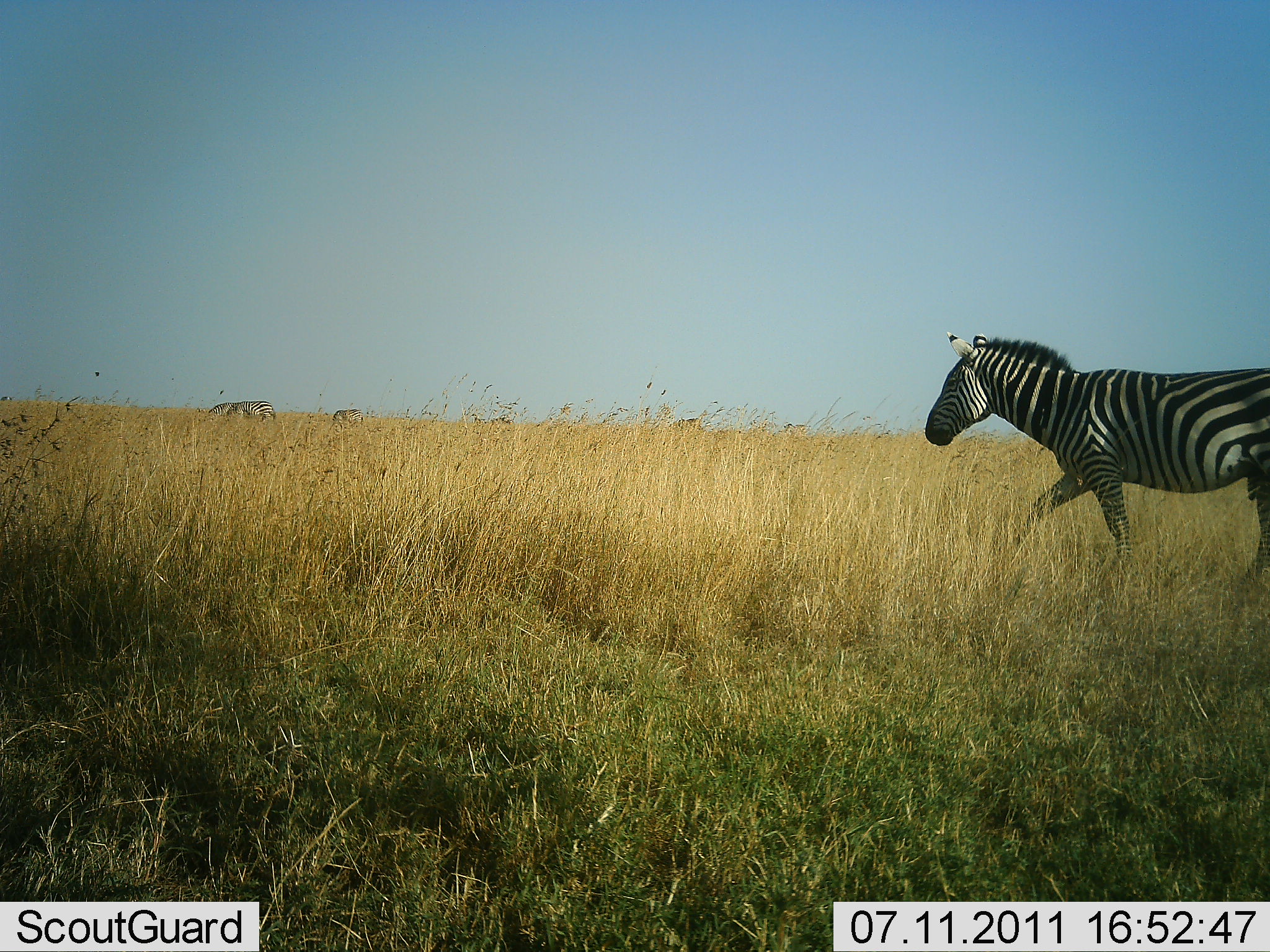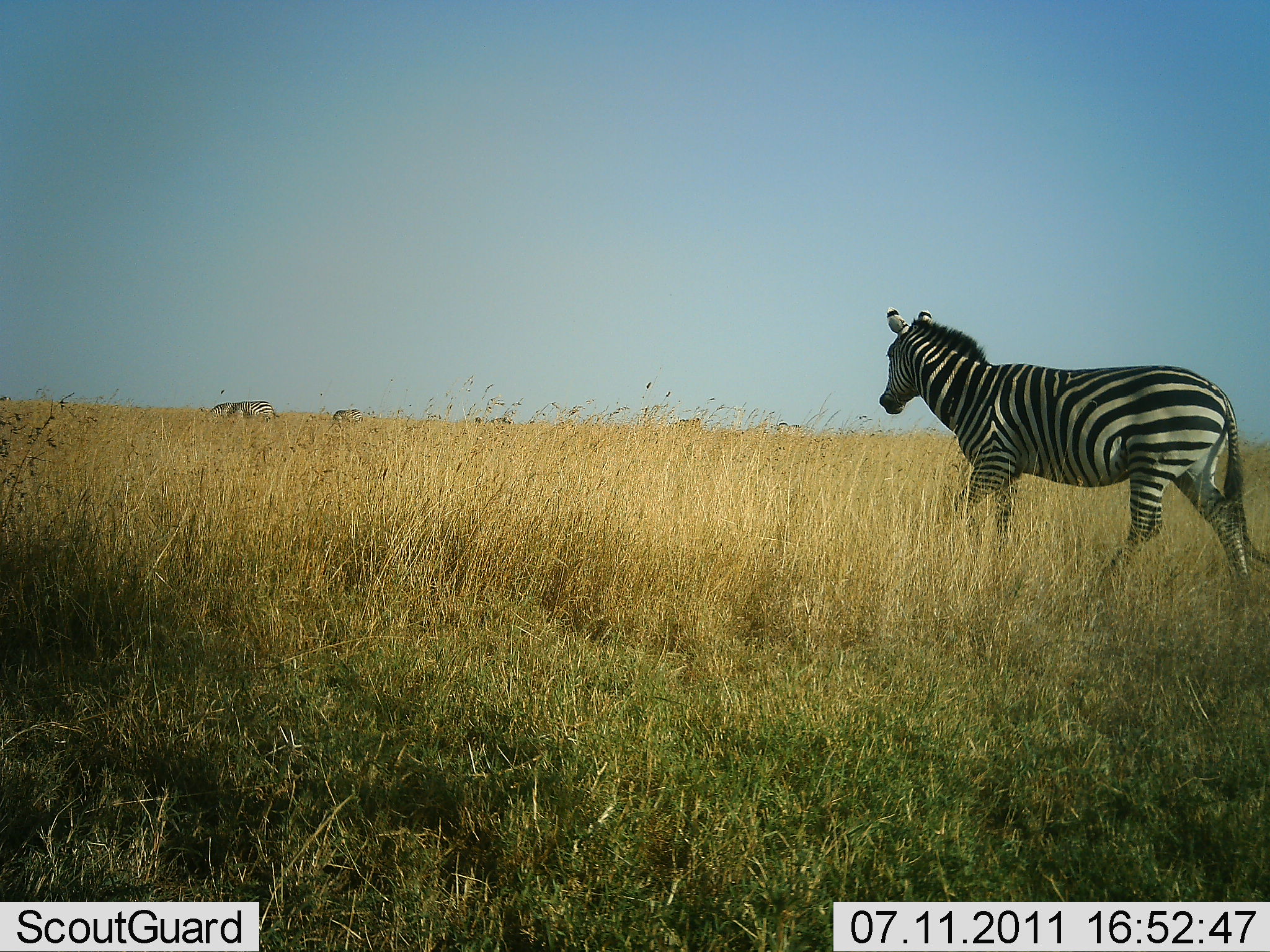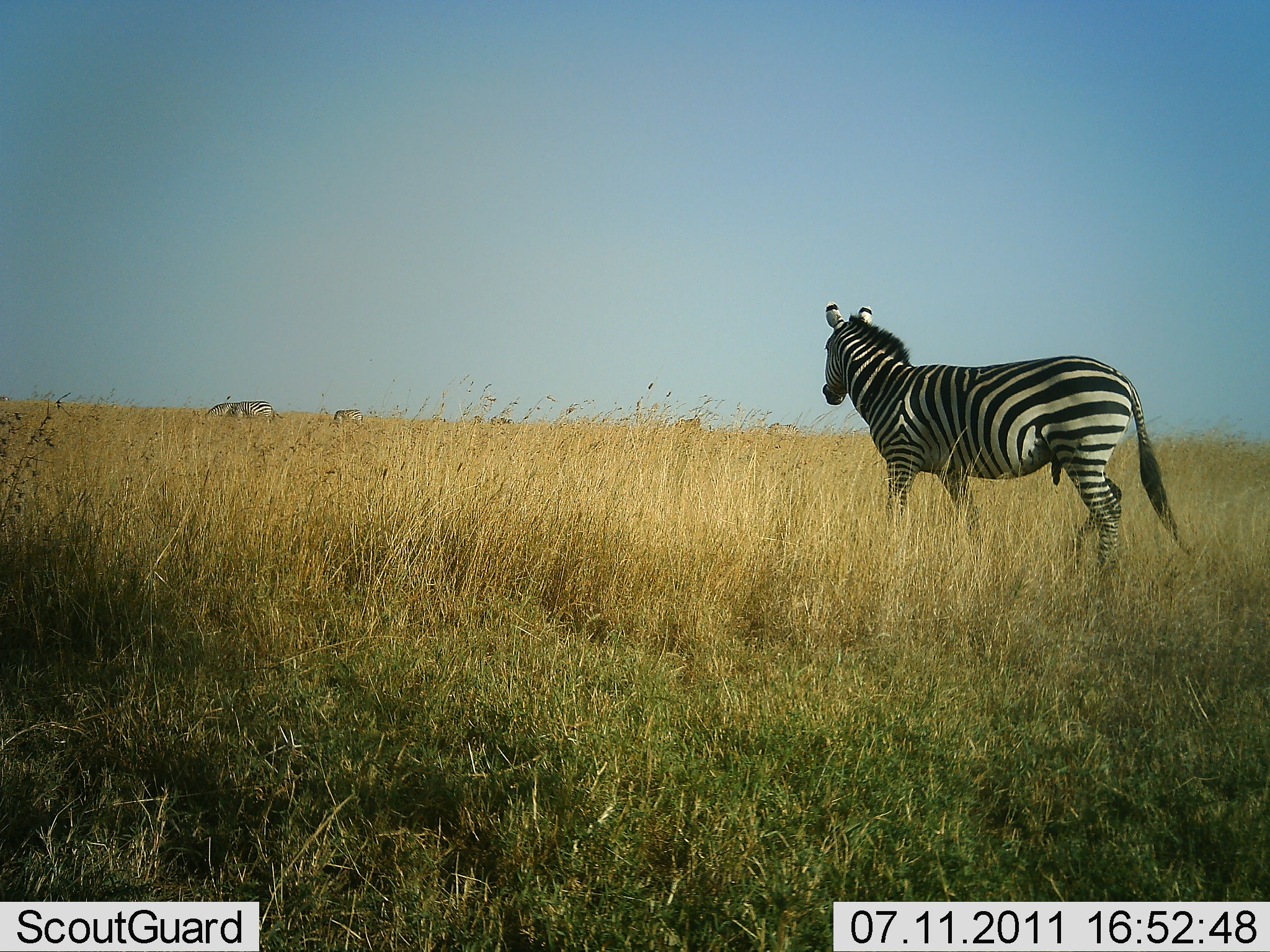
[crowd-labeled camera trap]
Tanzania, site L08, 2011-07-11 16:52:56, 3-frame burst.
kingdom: Animalia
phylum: Chordata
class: Mammalia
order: Perissodactyla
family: Equidae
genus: Equus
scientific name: Equus quagga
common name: plains zebra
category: zebra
Zebra (plains zebra) (Equus quagga), count 1. Behavior (volunteer vote fractions): standing 21%, resting 0%, moving 79%, interacting 0%. Young present (vote fraction): 0%. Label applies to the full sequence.